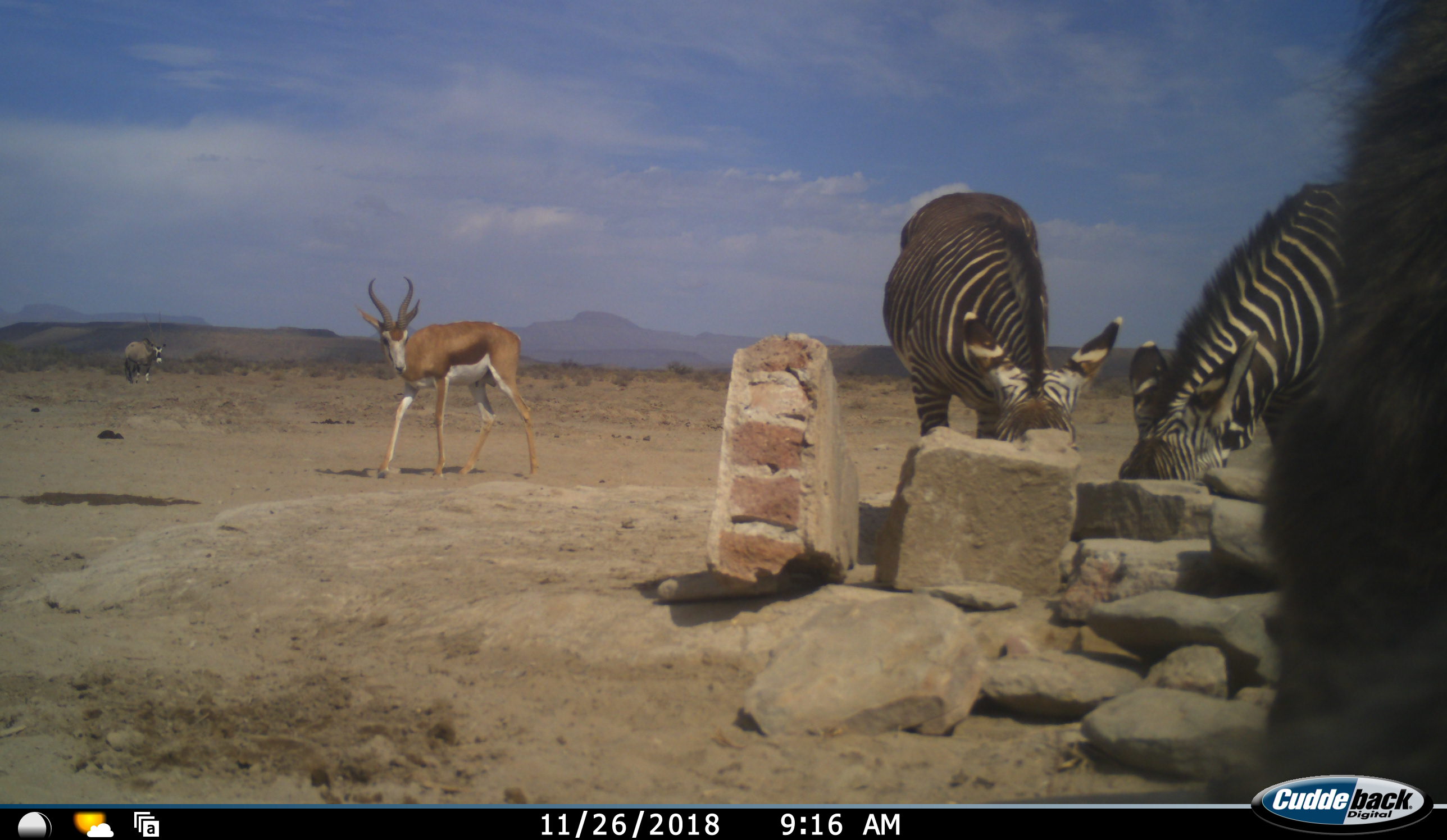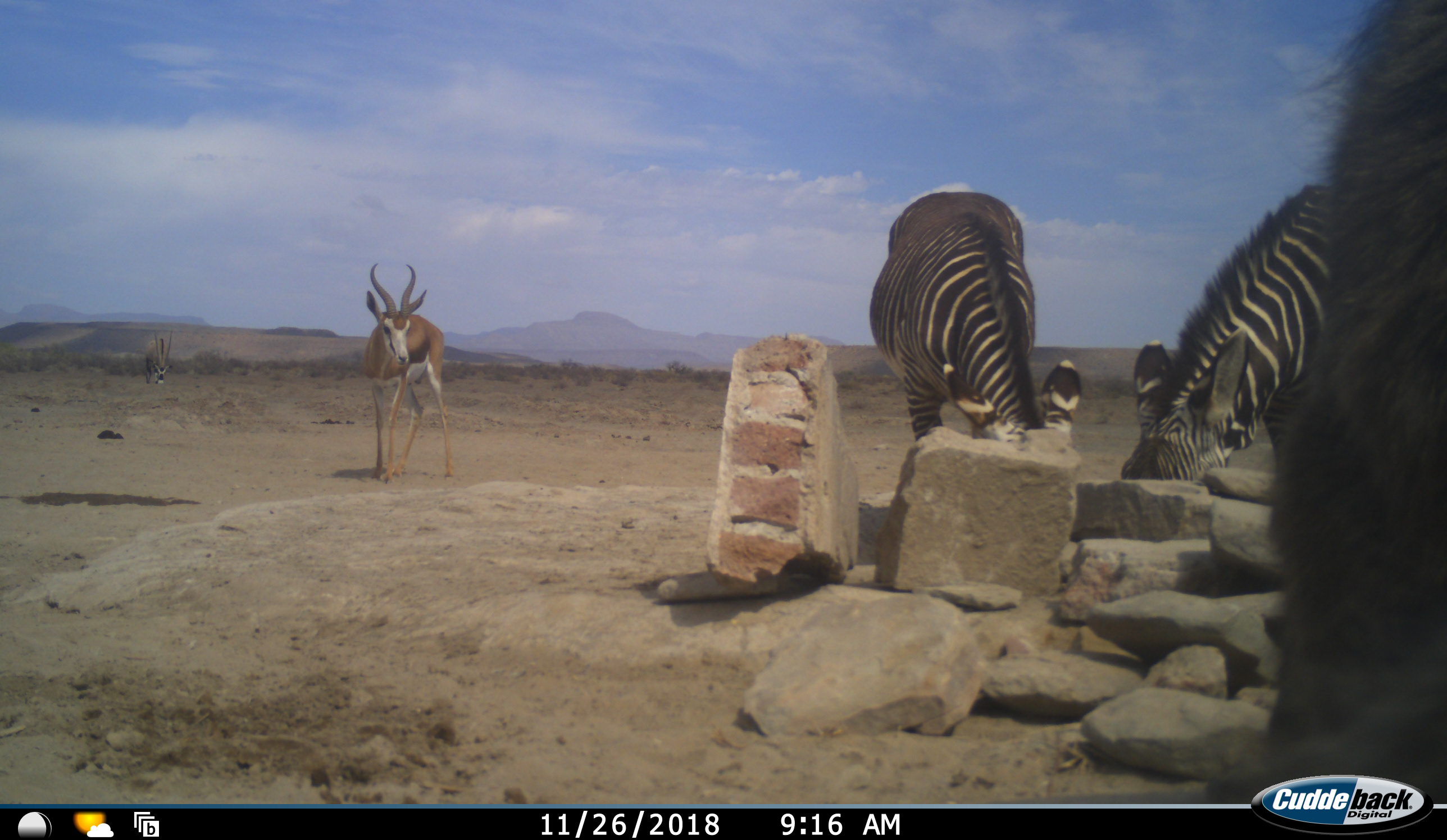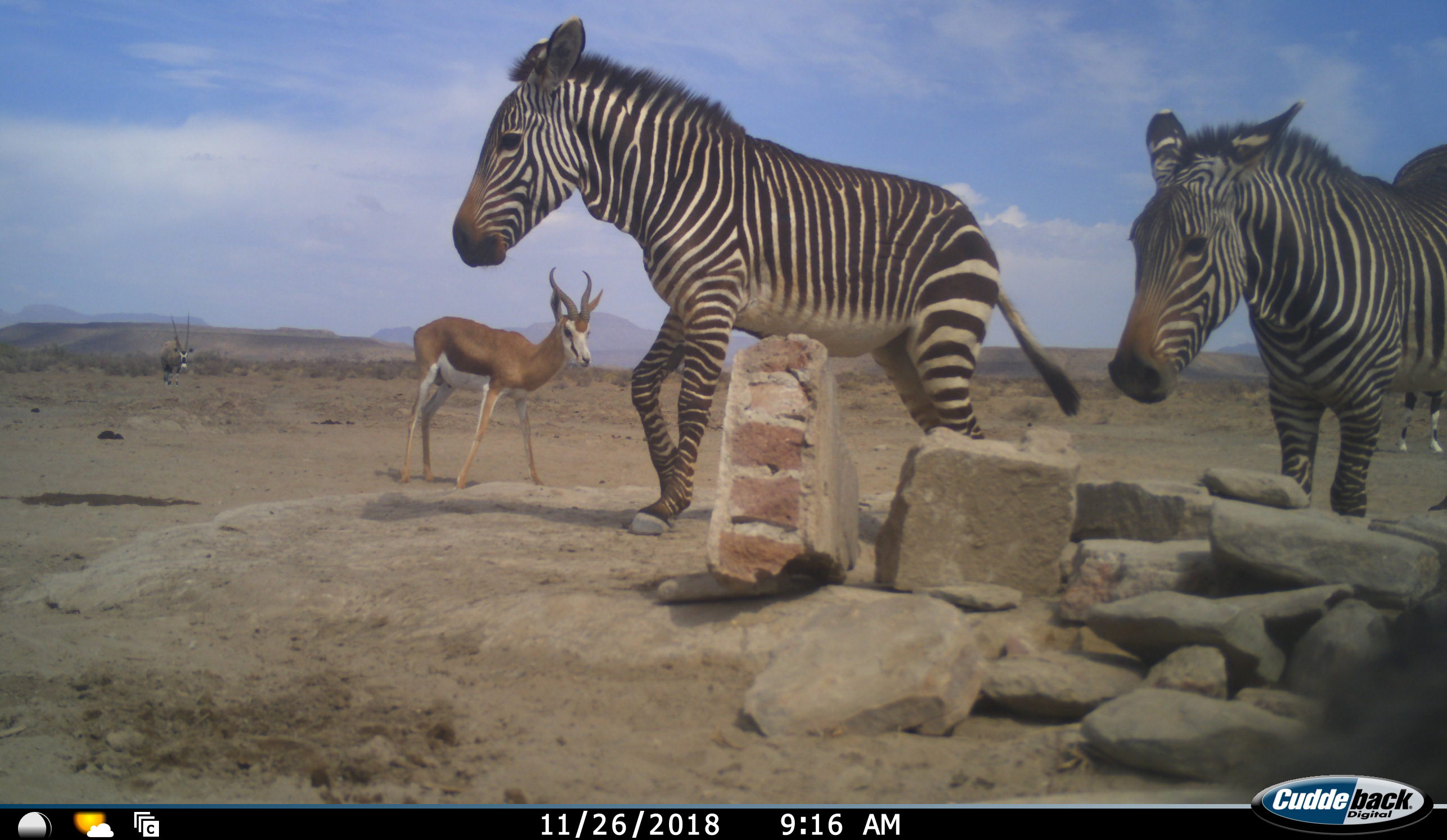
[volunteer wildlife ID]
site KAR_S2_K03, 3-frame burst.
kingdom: Animalia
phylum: Chordata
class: Mammalia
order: Artiodactyla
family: Bovidae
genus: Oryx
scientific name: Oryx gazella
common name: gemsbok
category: oryx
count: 2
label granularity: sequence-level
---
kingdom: Animalia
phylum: Chordata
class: Mammalia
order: Artiodactyla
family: Bovidae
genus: Antidorcas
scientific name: Antidorcas marsupialis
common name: springbok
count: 1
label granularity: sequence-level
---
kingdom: Animalia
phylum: Chordata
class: Mammalia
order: Perissodactyla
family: Equidae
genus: Equus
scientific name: Equus zebra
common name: mountain zebra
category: zebramountain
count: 2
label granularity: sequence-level